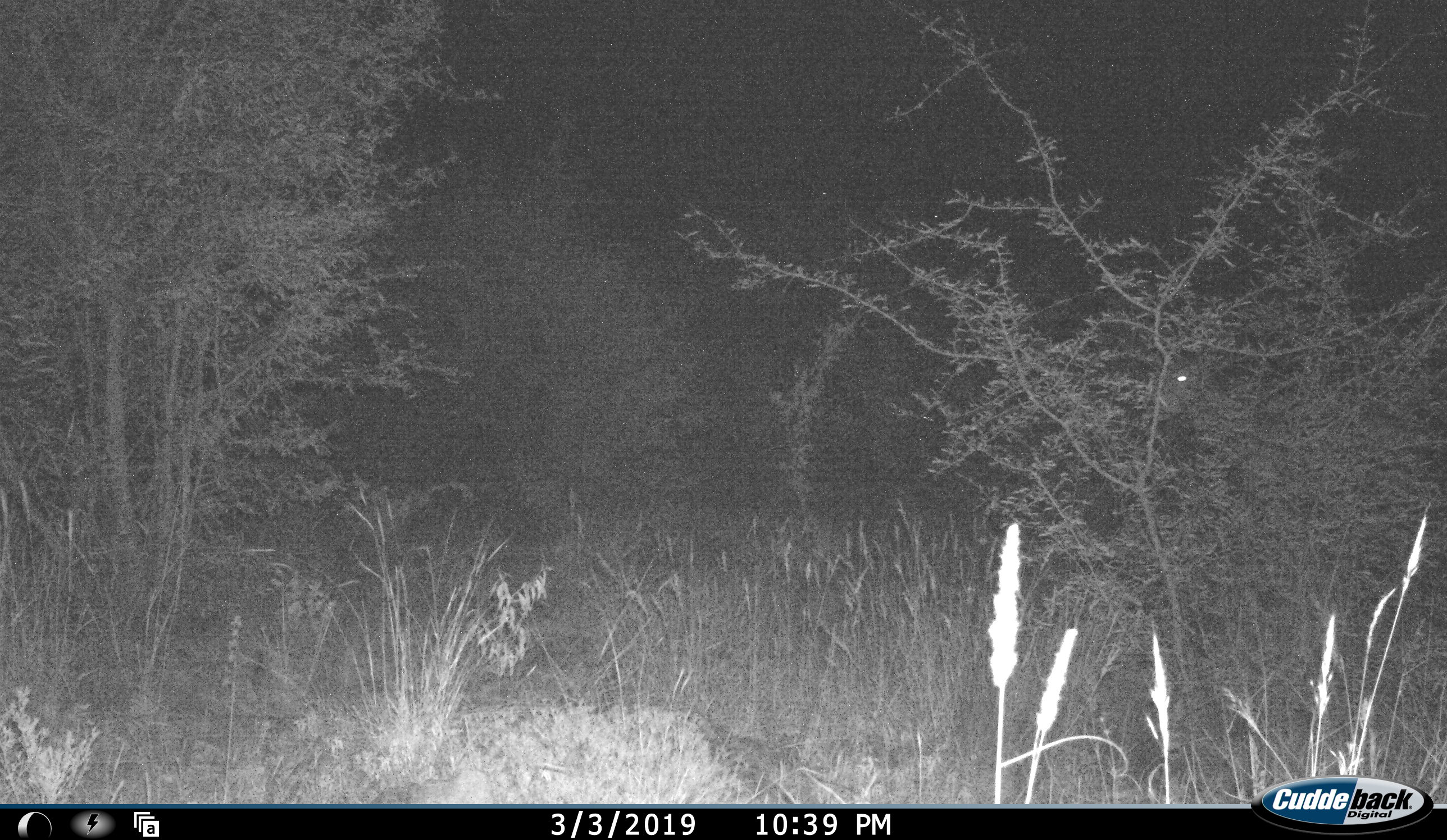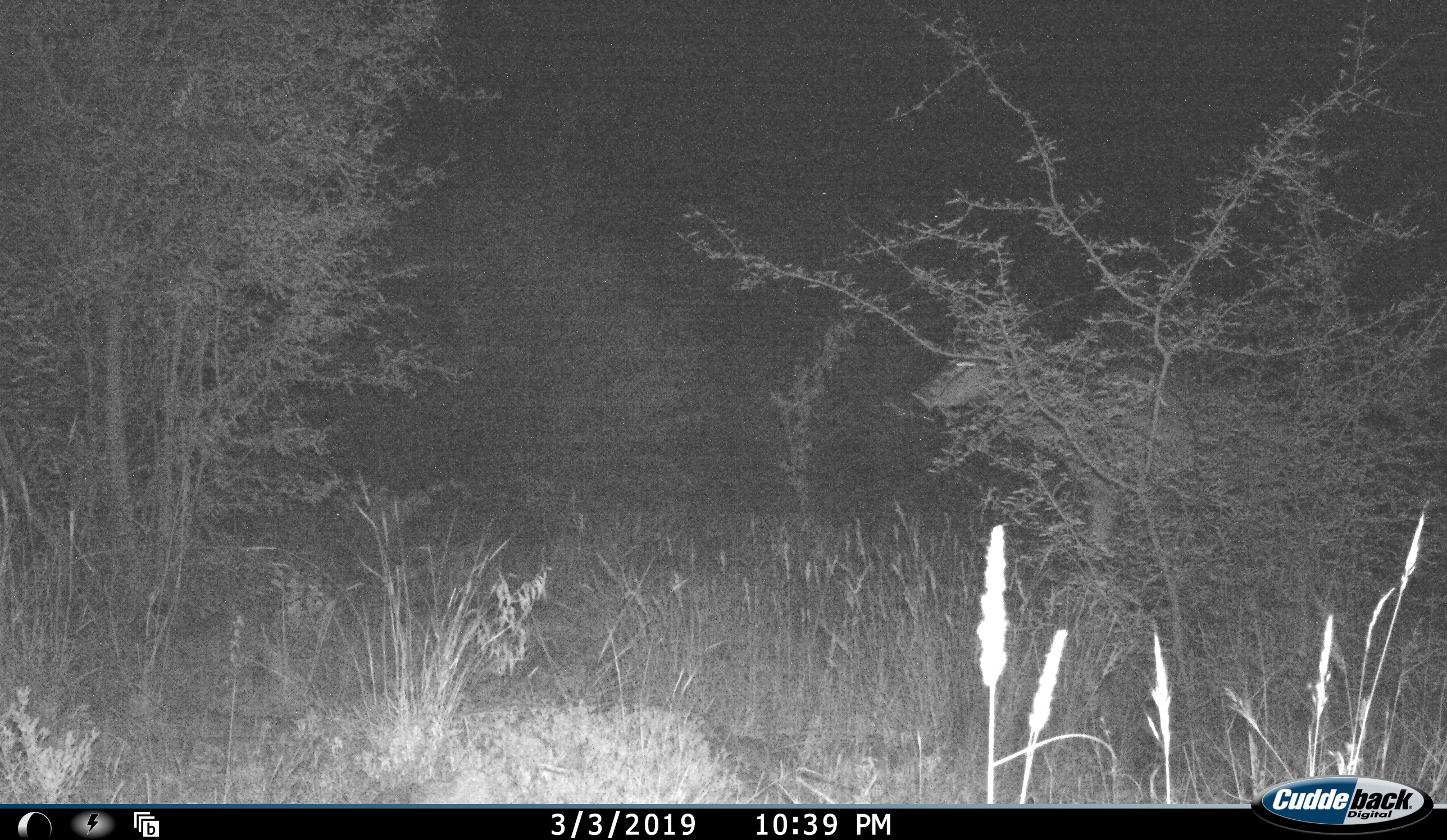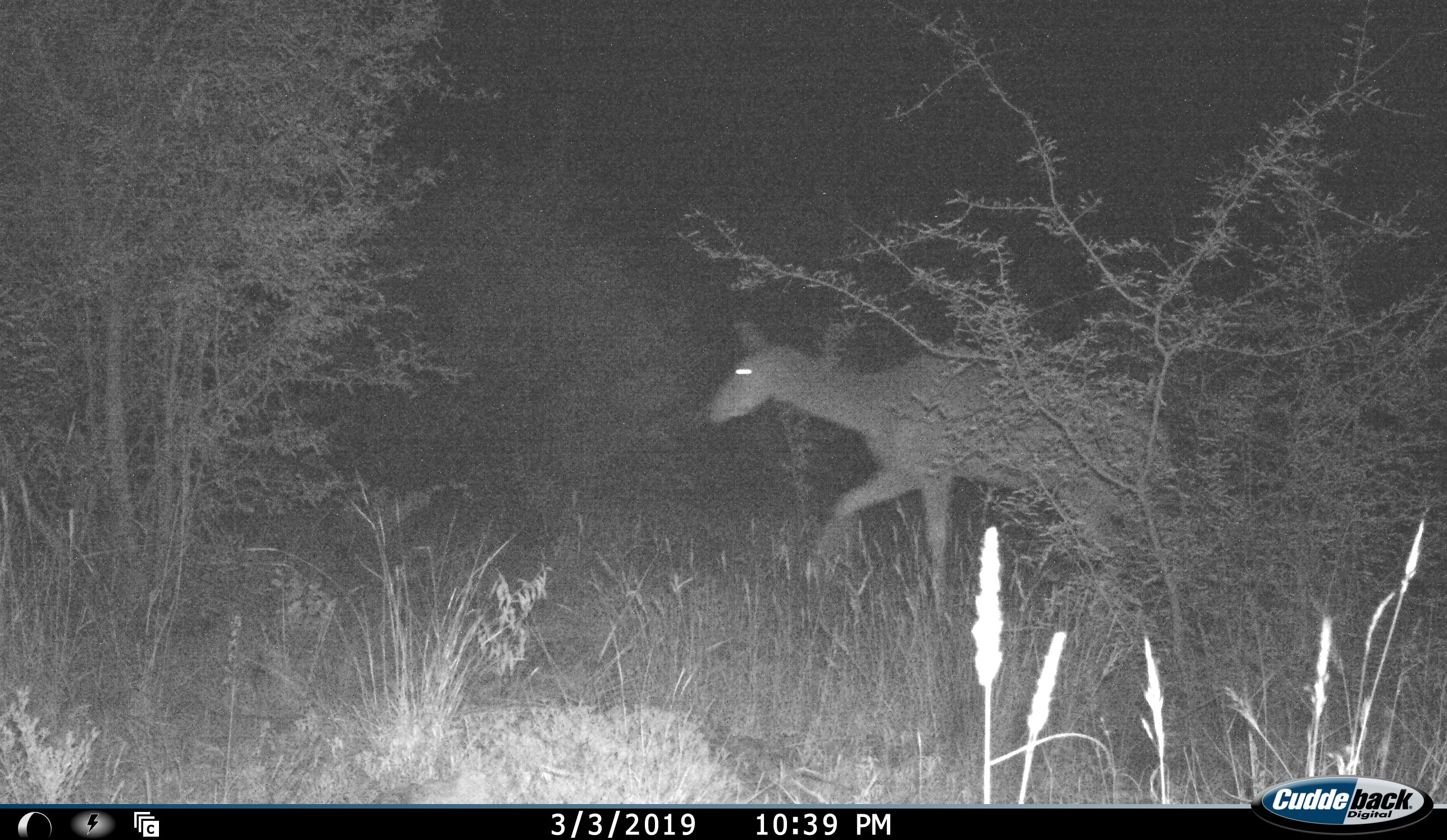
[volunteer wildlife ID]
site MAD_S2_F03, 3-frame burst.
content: unidentified animal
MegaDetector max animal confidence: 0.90